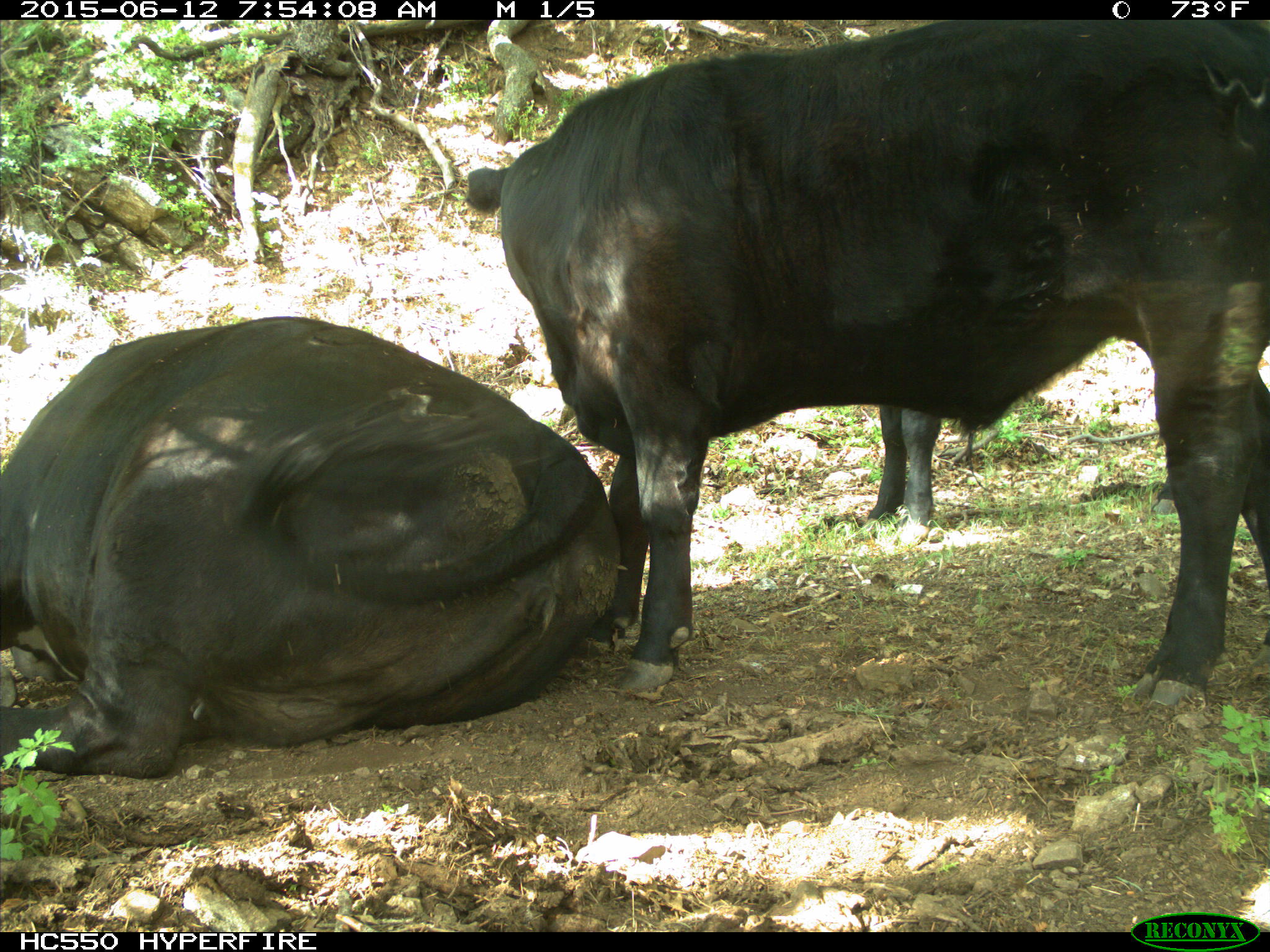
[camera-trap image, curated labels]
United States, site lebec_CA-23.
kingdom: Animalia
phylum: Chordata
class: Mammalia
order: Artiodactyla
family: Bovidae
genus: Bos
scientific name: Bos taurus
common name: domestic cow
Bos taurus (domestic cow).